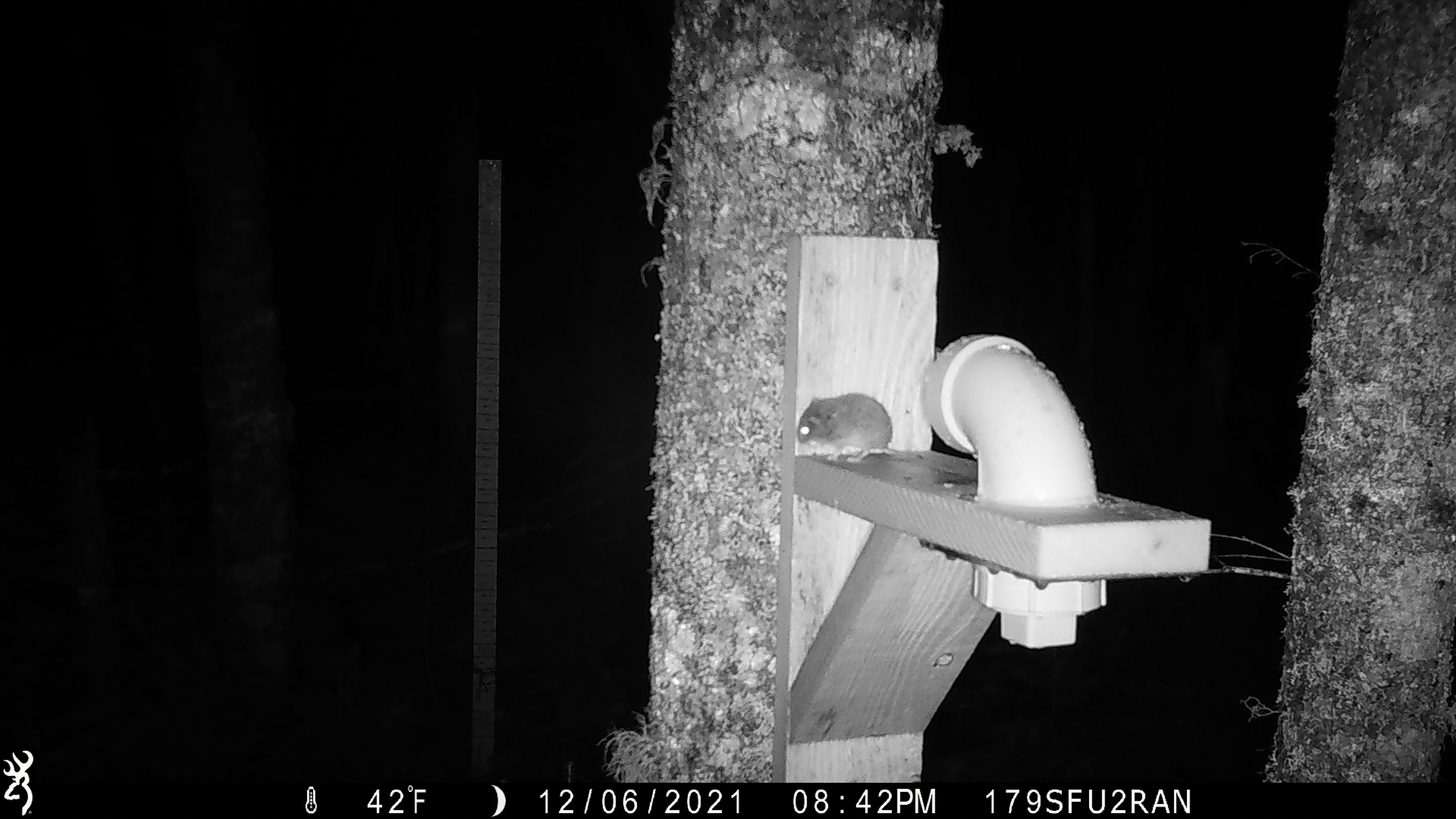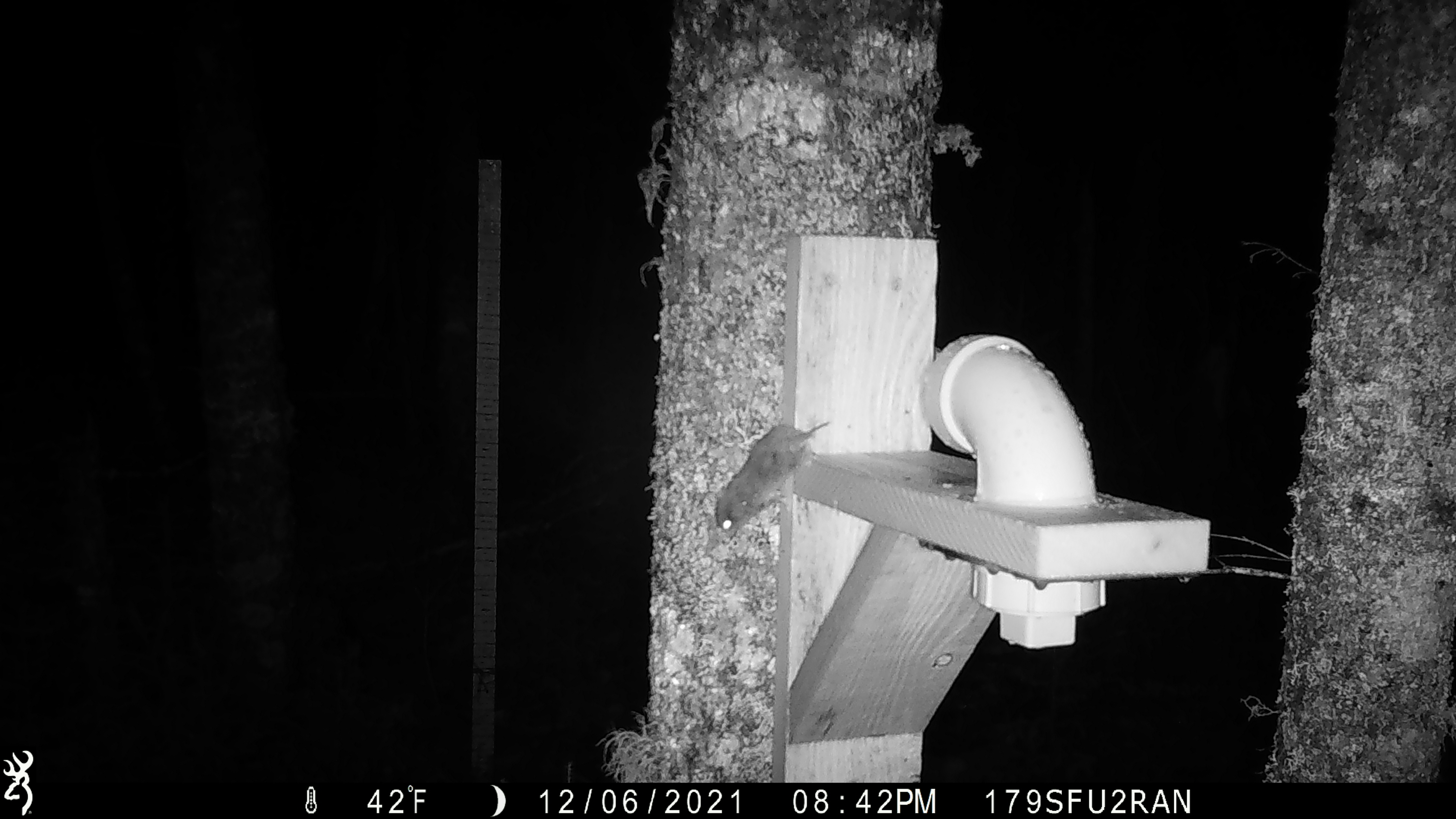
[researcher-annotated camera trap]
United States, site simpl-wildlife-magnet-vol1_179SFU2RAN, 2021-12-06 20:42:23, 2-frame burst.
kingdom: Animalia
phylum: Chordata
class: Mammalia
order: Rodentia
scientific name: Rodentia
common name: mouse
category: mouse sp.